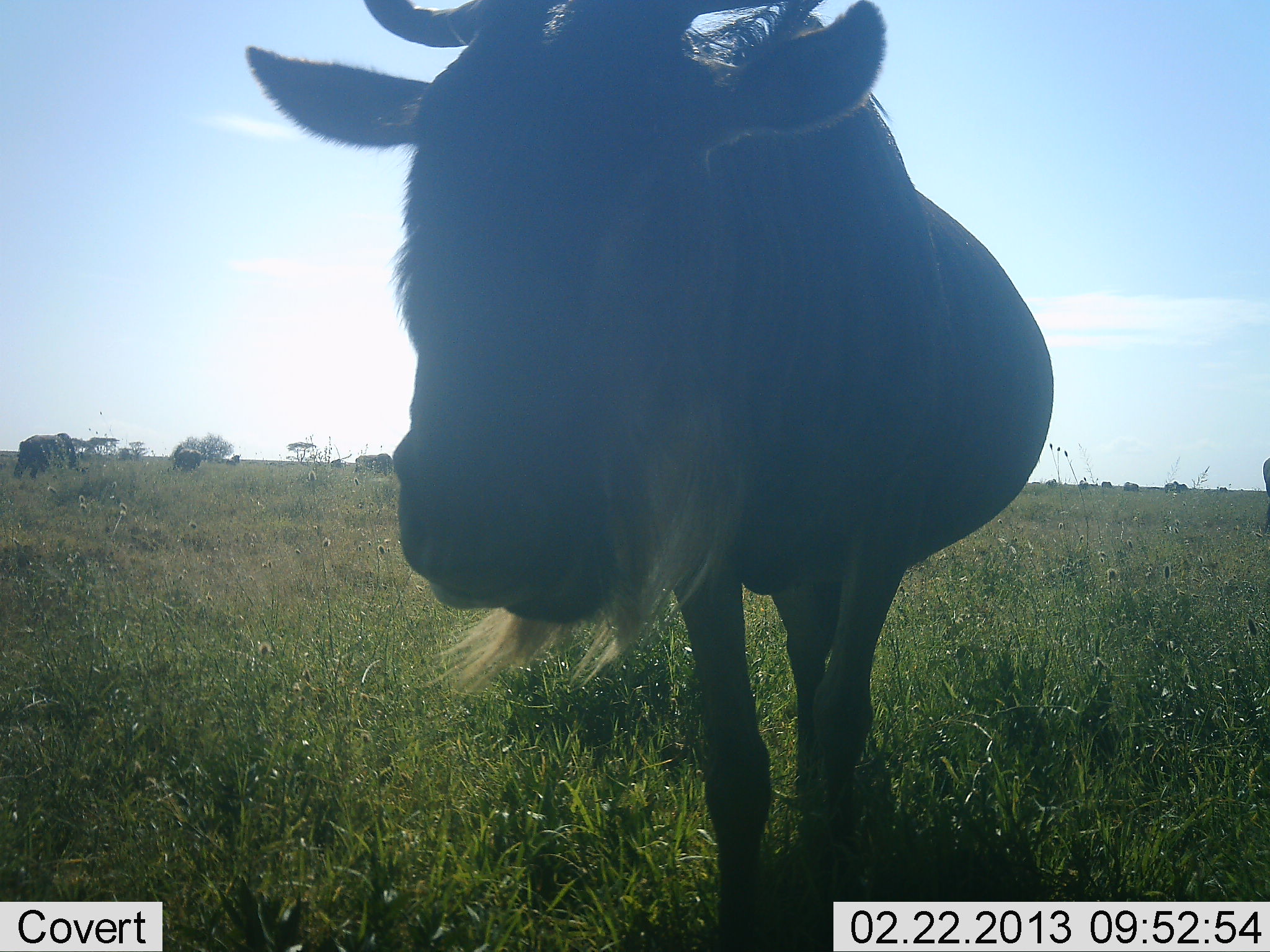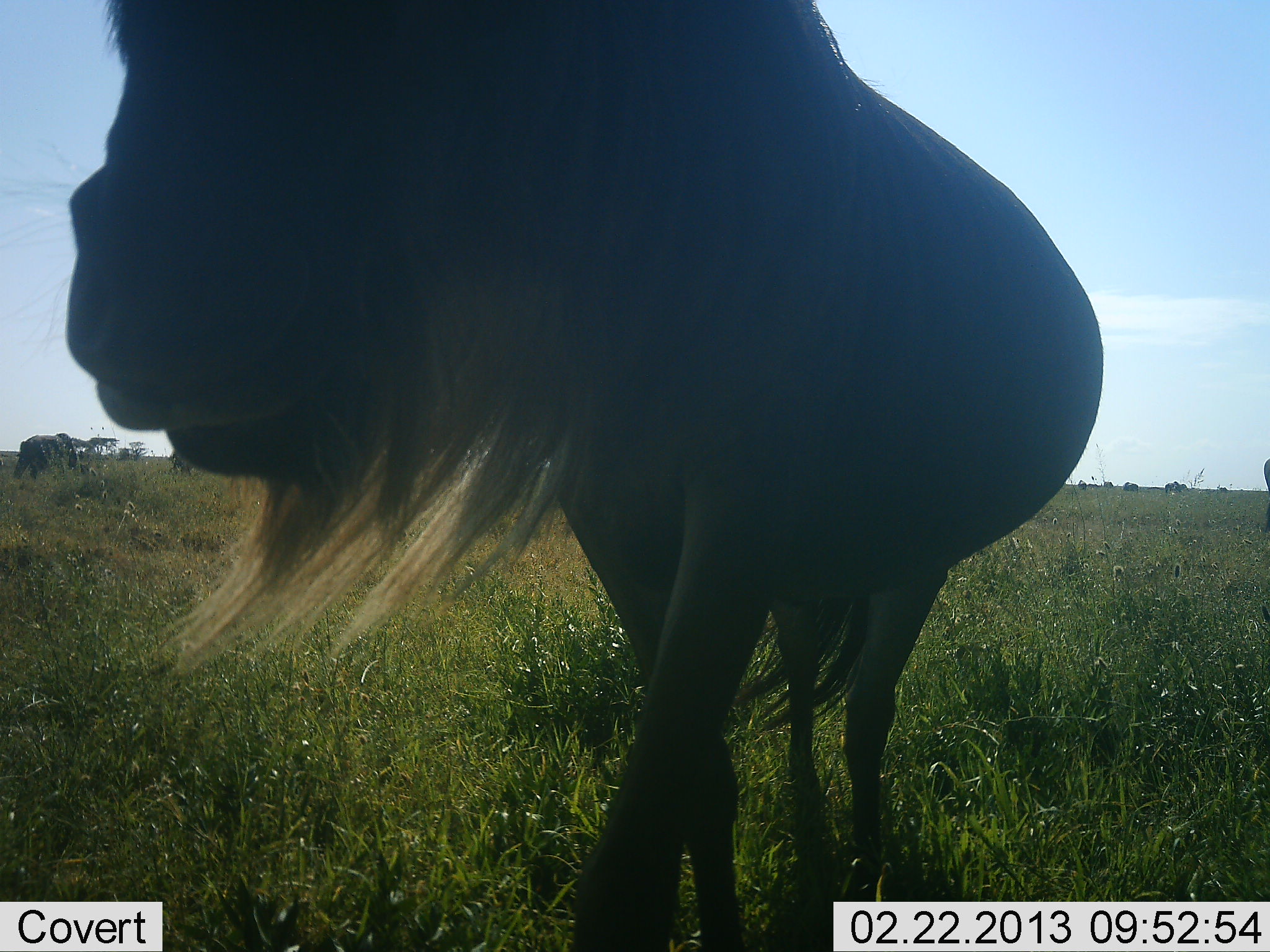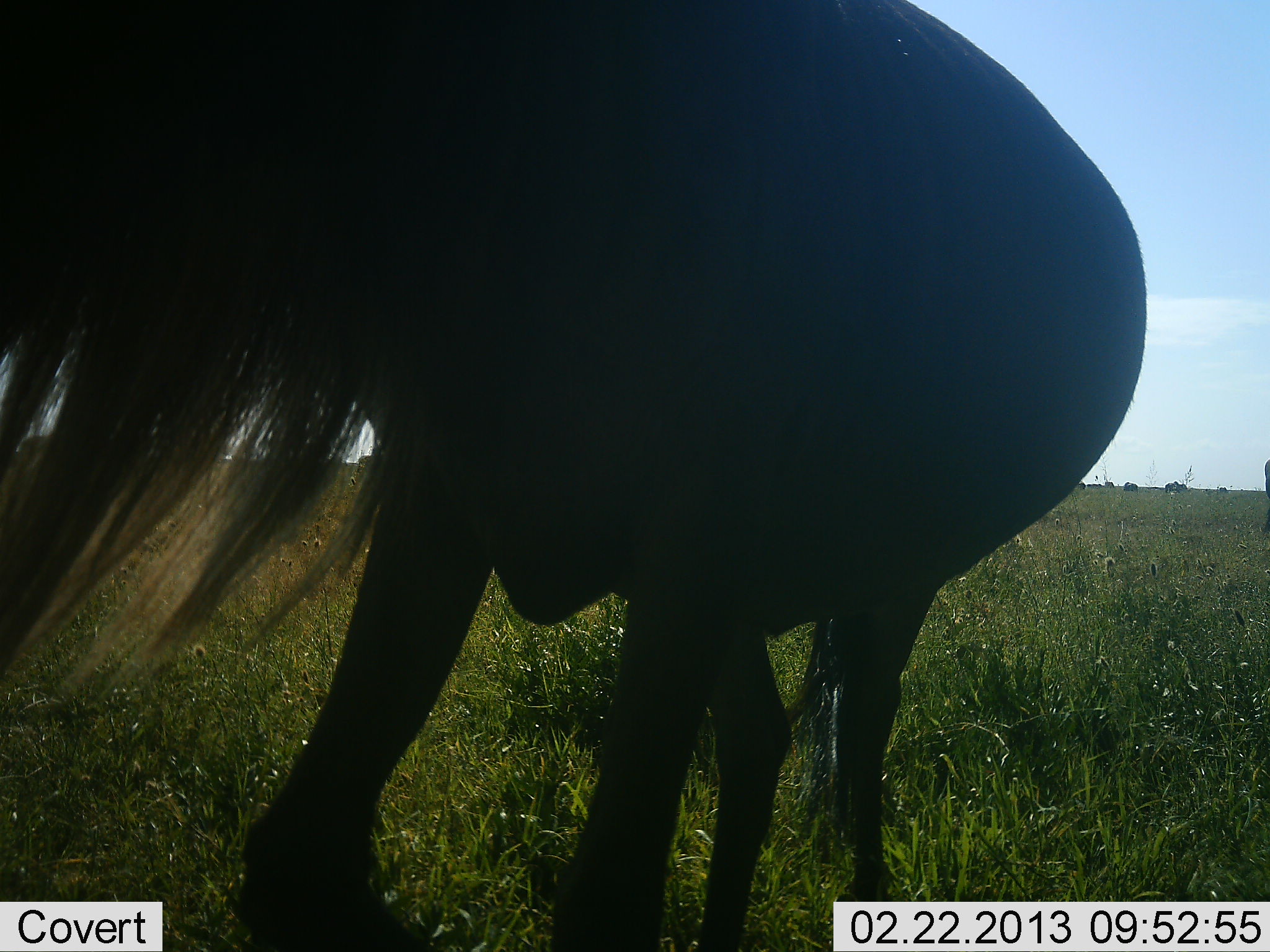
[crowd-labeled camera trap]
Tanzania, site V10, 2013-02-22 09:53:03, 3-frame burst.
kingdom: Animalia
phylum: Chordata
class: Mammalia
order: Artiodactyla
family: Bovidae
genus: Connochaetes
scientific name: Connochaetes taurinus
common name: blue wildebeest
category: wildebeest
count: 1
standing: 23%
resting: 0%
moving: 80%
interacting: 0%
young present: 0%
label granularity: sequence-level